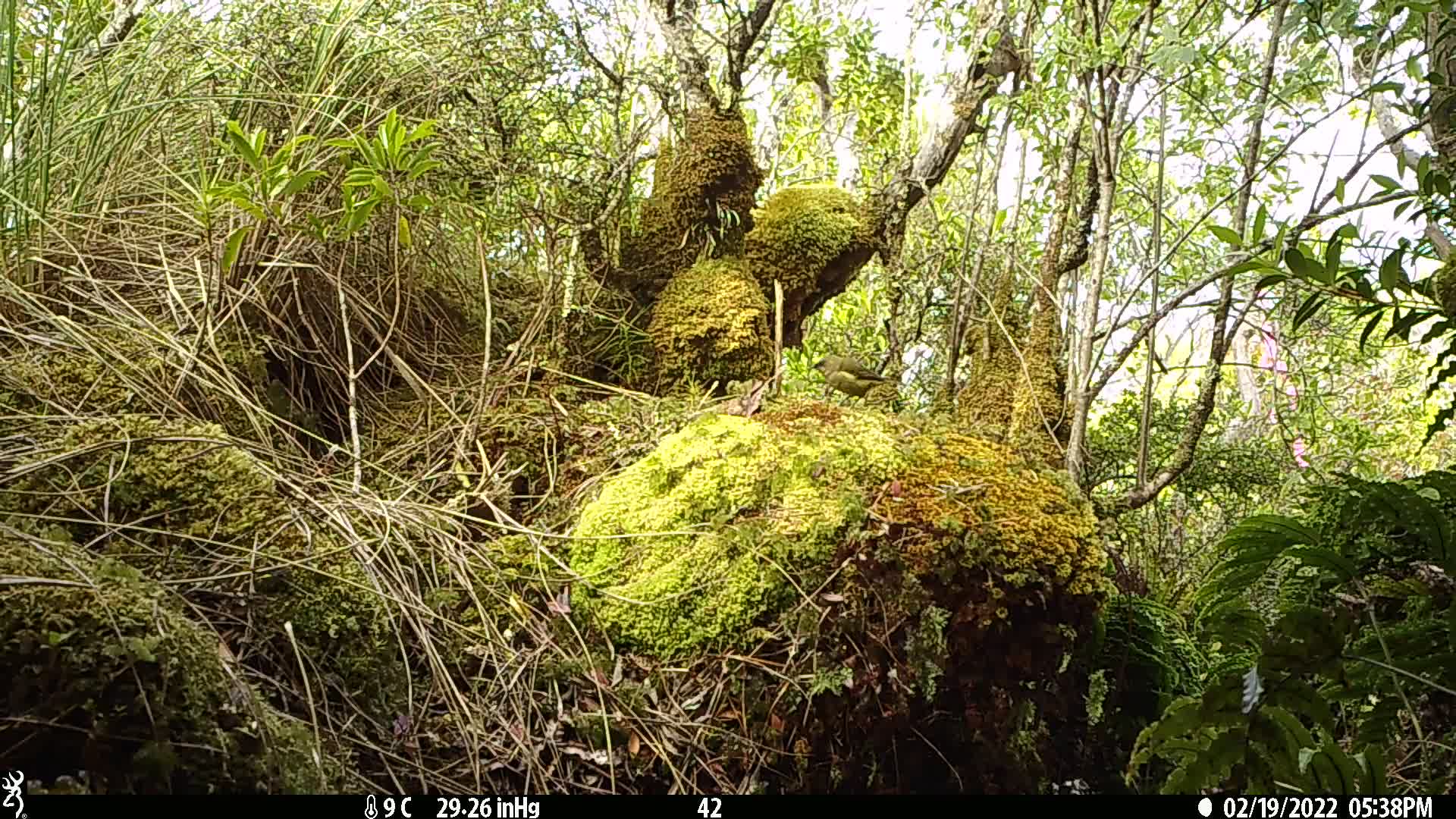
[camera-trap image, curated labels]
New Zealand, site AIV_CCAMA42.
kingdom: Animalia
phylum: Chordata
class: Aves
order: Passeriformes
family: Meliphagidae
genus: Anthornis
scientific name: Anthornis melanura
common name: new zealand bellbird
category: bellbird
Bellbird (new zealand bellbird) (Anthornis melanura).